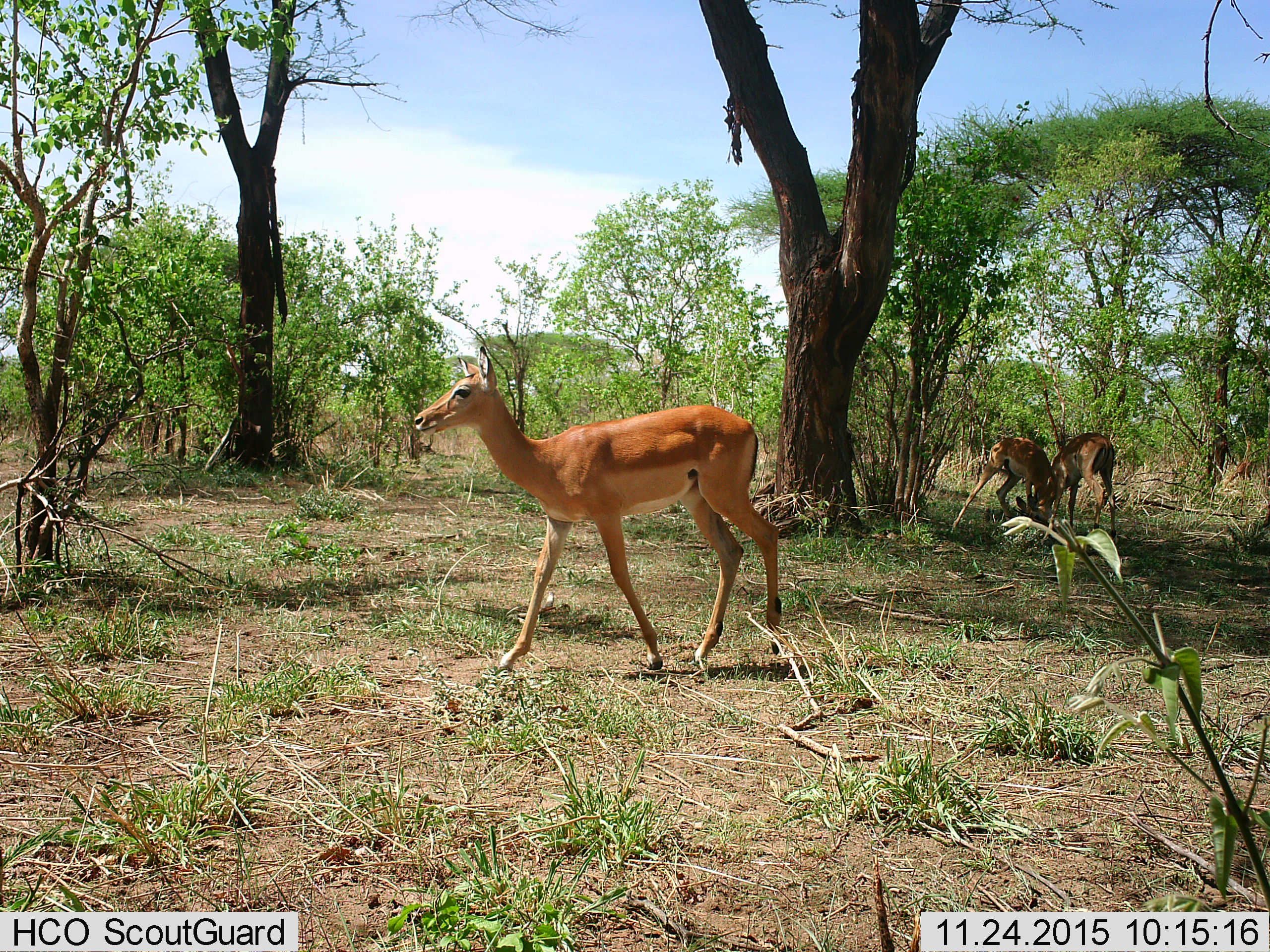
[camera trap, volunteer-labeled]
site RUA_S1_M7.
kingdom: Animalia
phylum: Chordata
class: Mammalia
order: Artiodactyla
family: Bovidae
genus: Aepyceros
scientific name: Aepyceros melampus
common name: impala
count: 3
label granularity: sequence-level